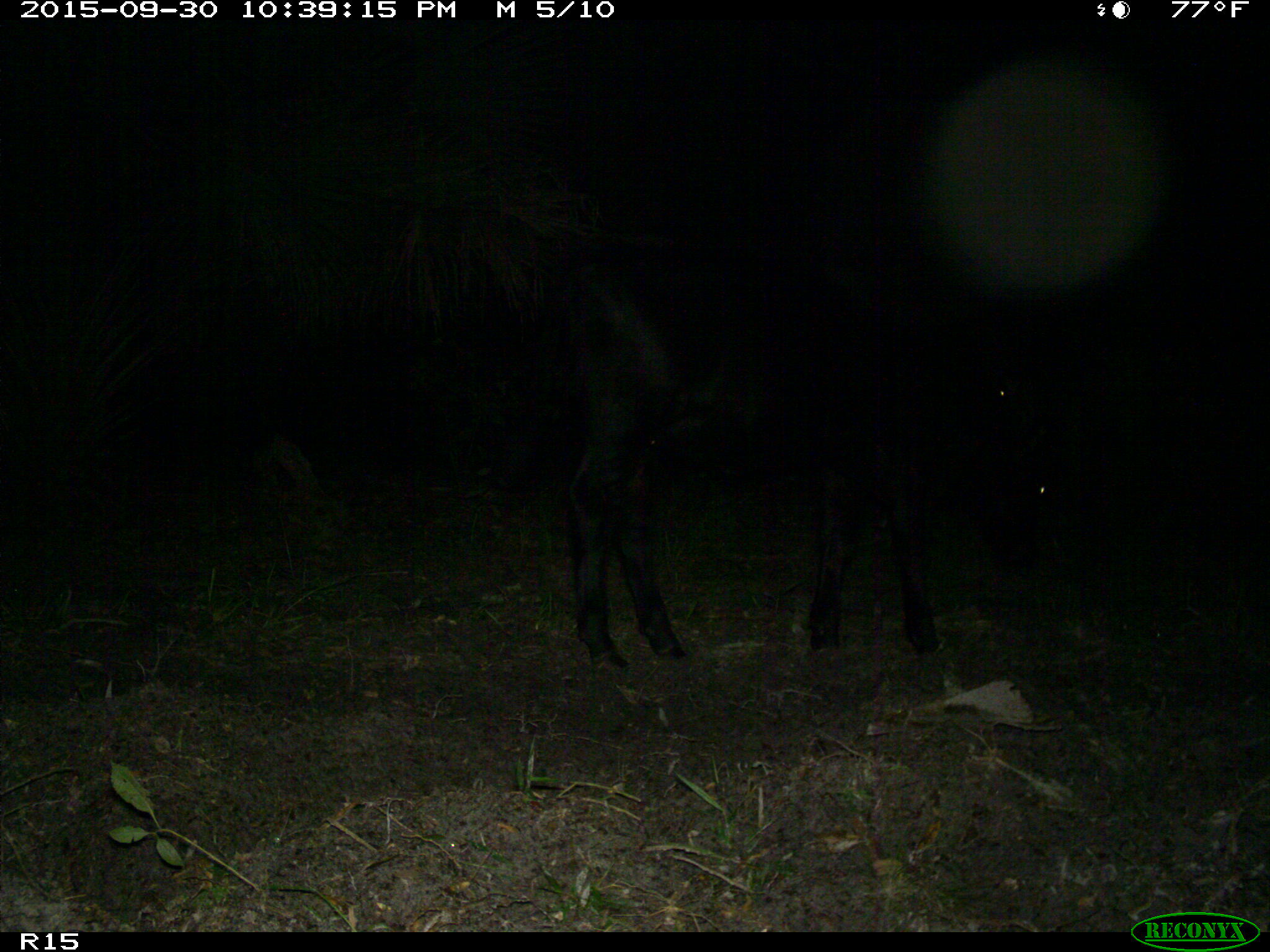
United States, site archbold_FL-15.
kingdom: Animalia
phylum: Chordata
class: Mammalia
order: Artiodactyla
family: Bovidae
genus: Bos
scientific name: Bos taurus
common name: domestic cow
Bos taurus (domestic cow).